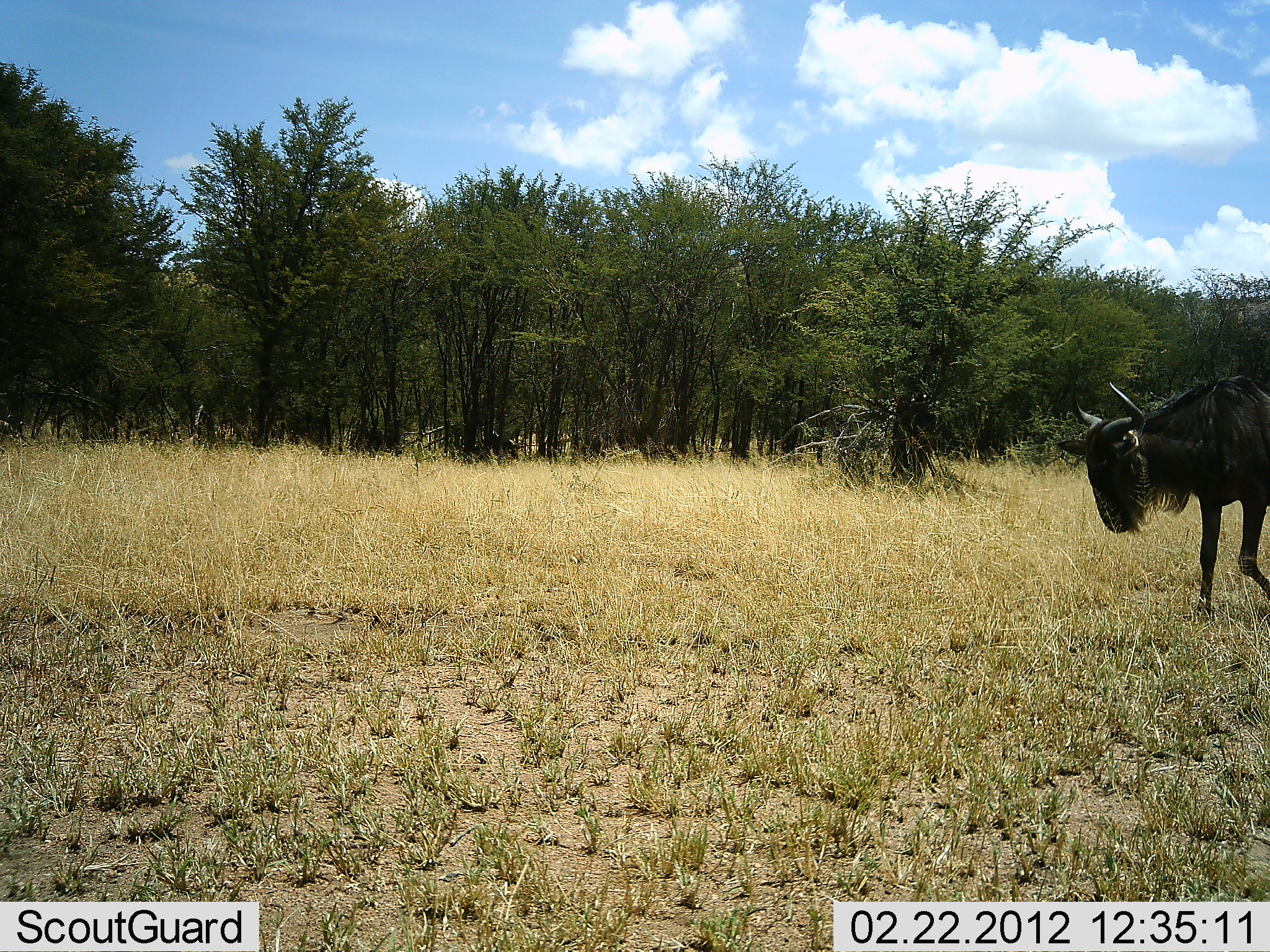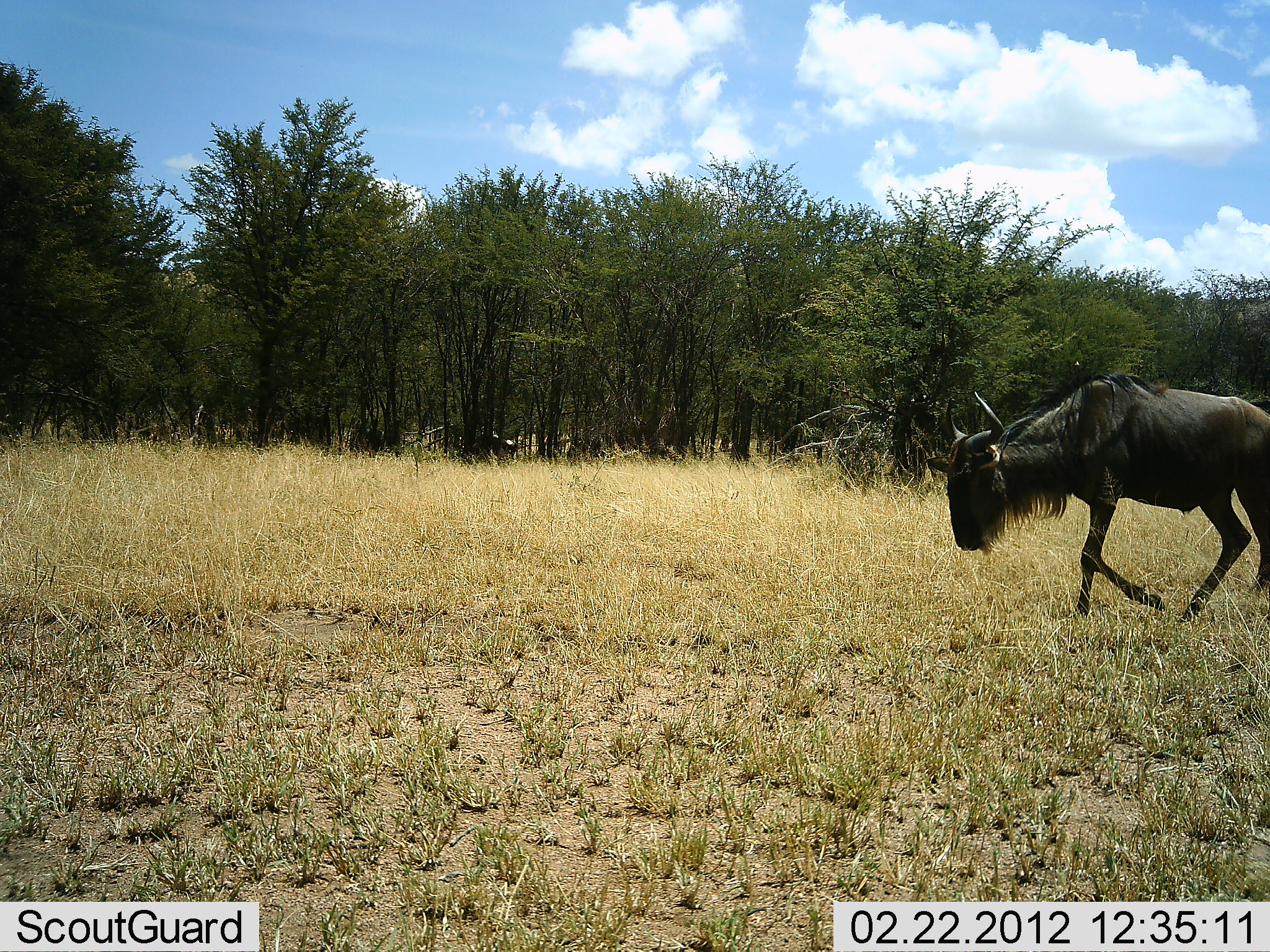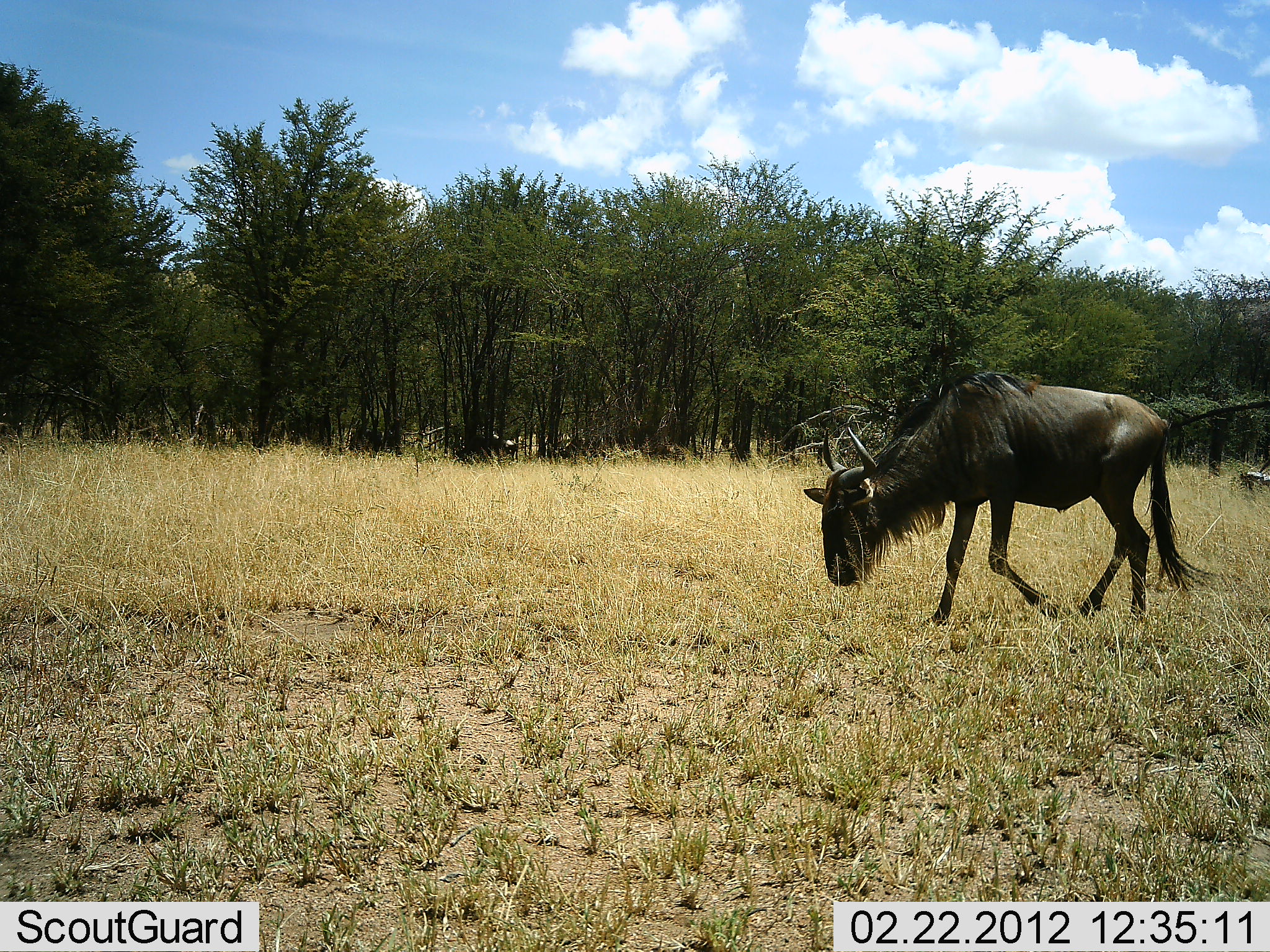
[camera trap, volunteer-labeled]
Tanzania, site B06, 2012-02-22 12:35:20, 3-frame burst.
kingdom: Animalia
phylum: Chordata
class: Mammalia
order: Artiodactyla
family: Bovidae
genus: Connochaetes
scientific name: Connochaetes taurinus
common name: blue wildebeest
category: wildebeest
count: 1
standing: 15%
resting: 0%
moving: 90%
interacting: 5%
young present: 0%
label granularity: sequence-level